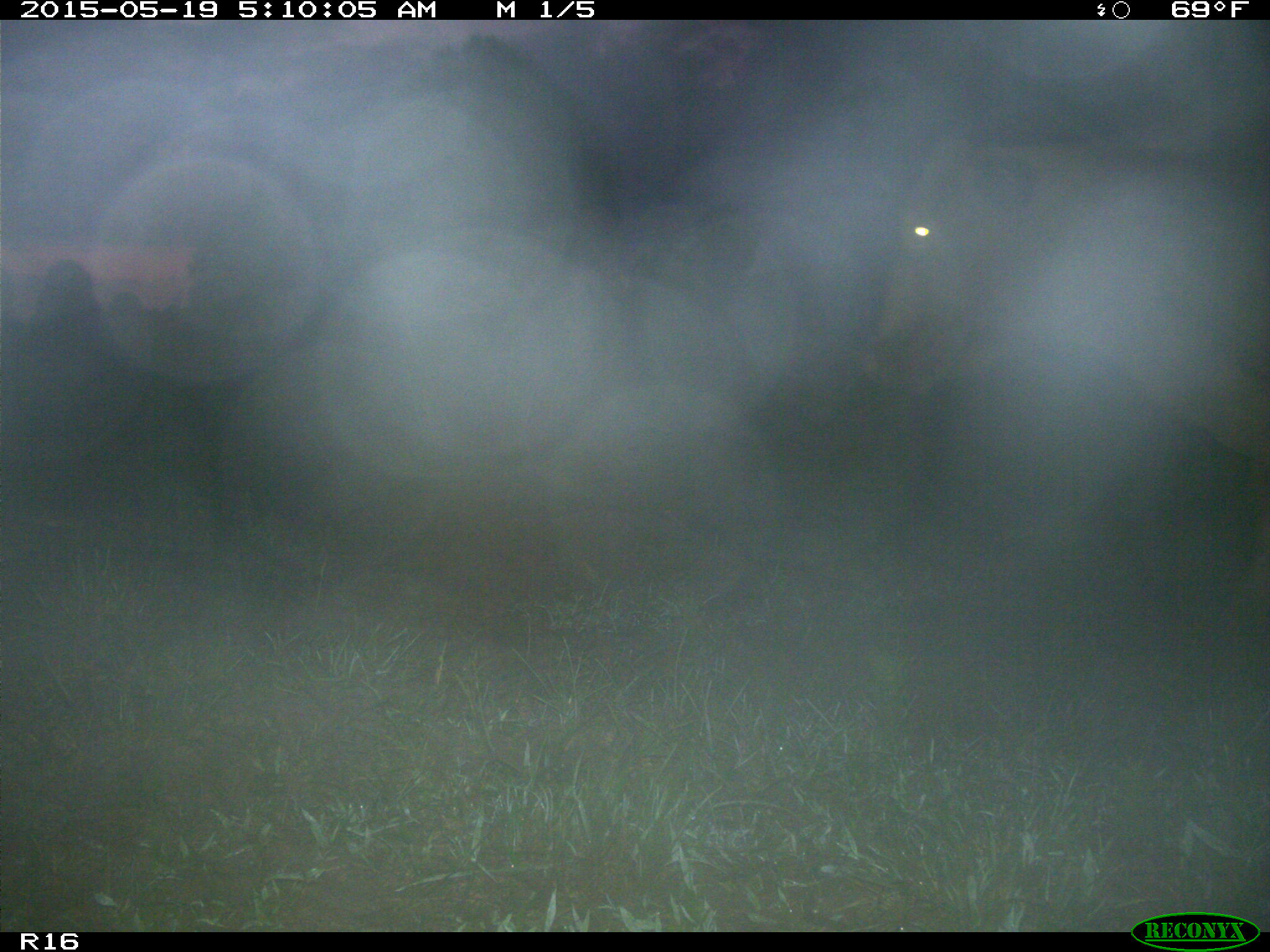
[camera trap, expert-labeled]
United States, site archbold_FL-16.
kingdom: Animalia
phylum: Chordata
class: Mammalia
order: Artiodactyla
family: Bovidae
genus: Bos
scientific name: Bos taurus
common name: domestic cow